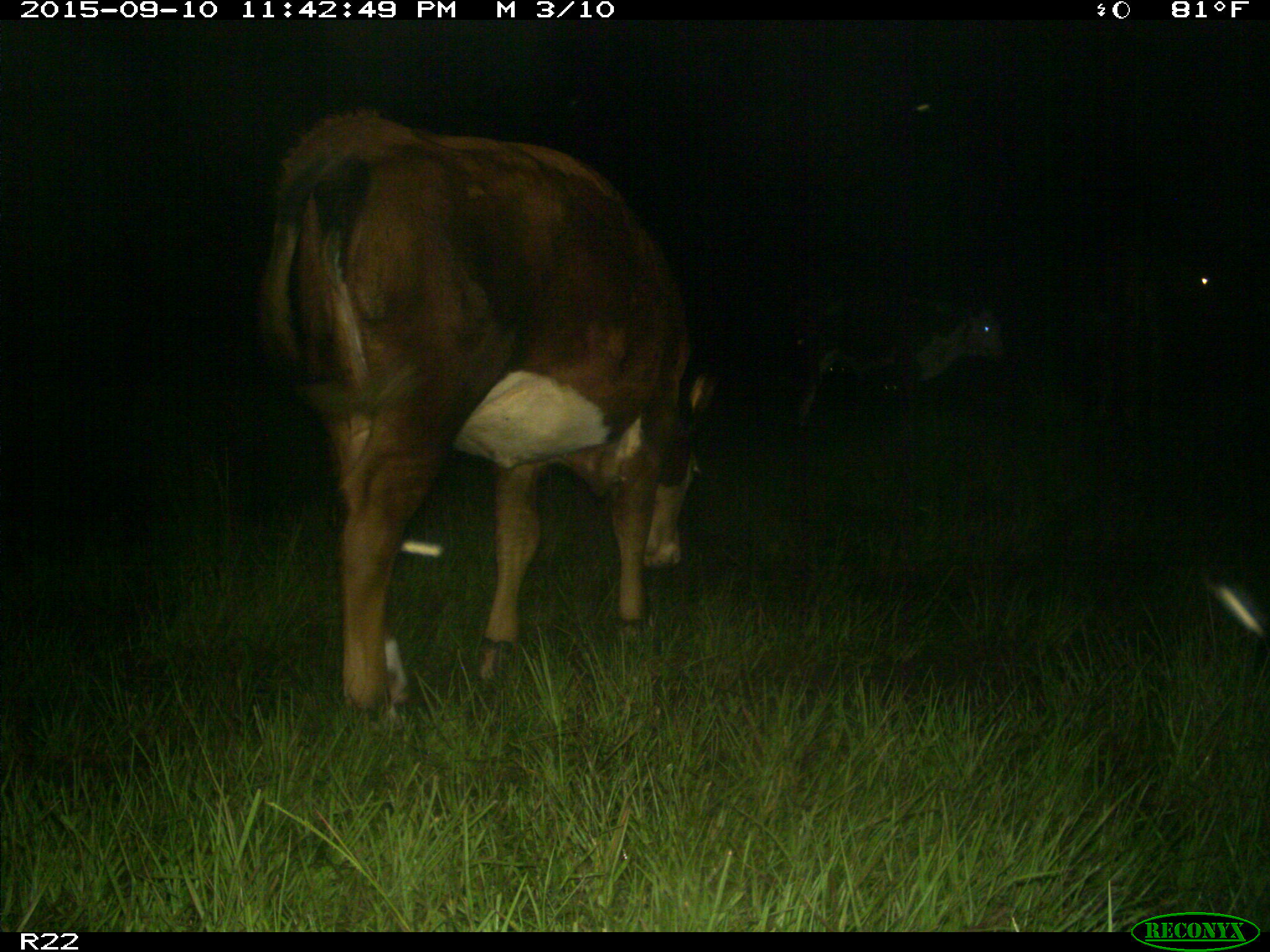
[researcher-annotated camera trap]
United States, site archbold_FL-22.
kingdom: Animalia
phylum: Chordata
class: Mammalia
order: Artiodactyla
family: Bovidae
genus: Bos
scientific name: Bos taurus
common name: domestic cow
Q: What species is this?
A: Bos taurus (domestic cow).